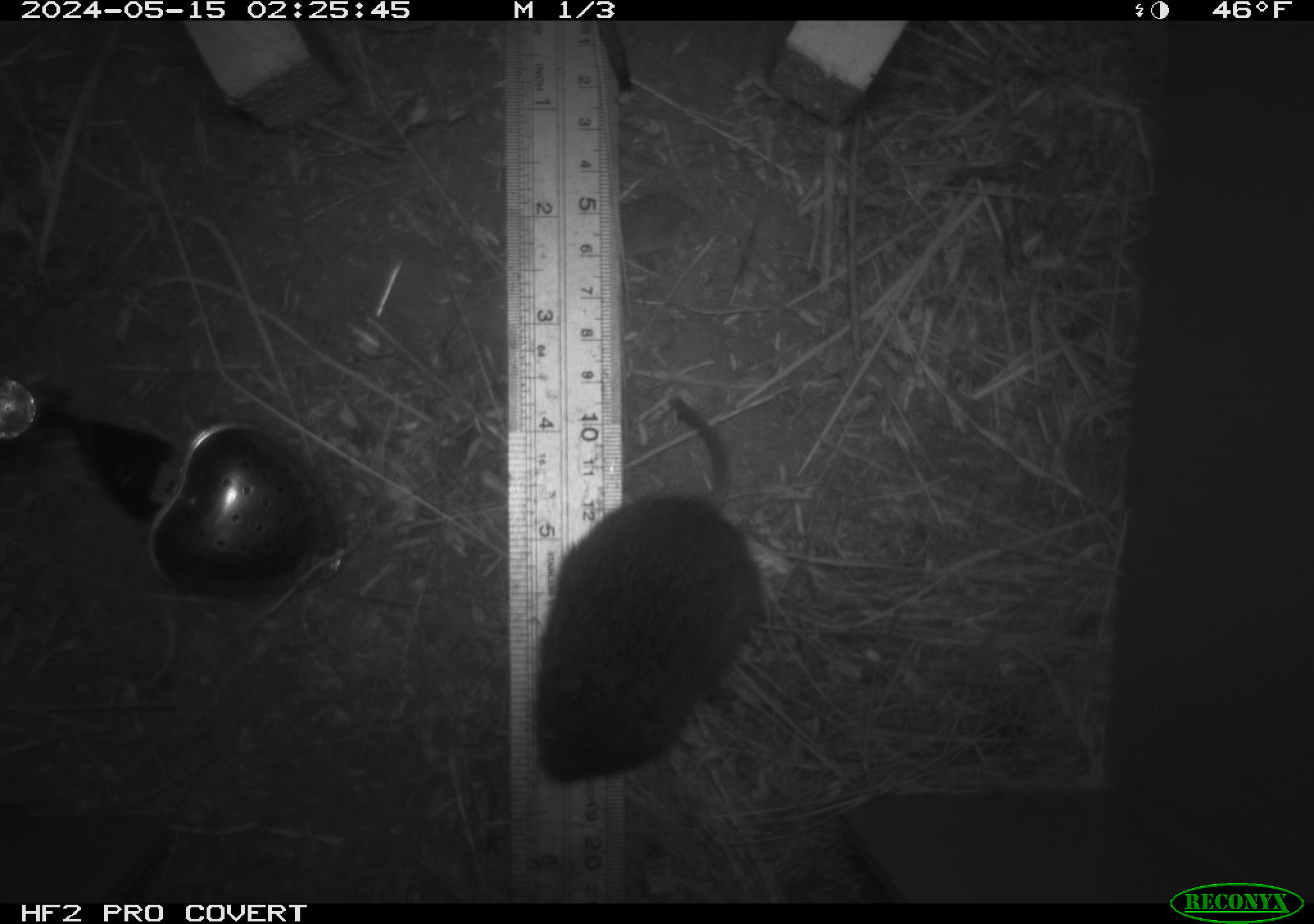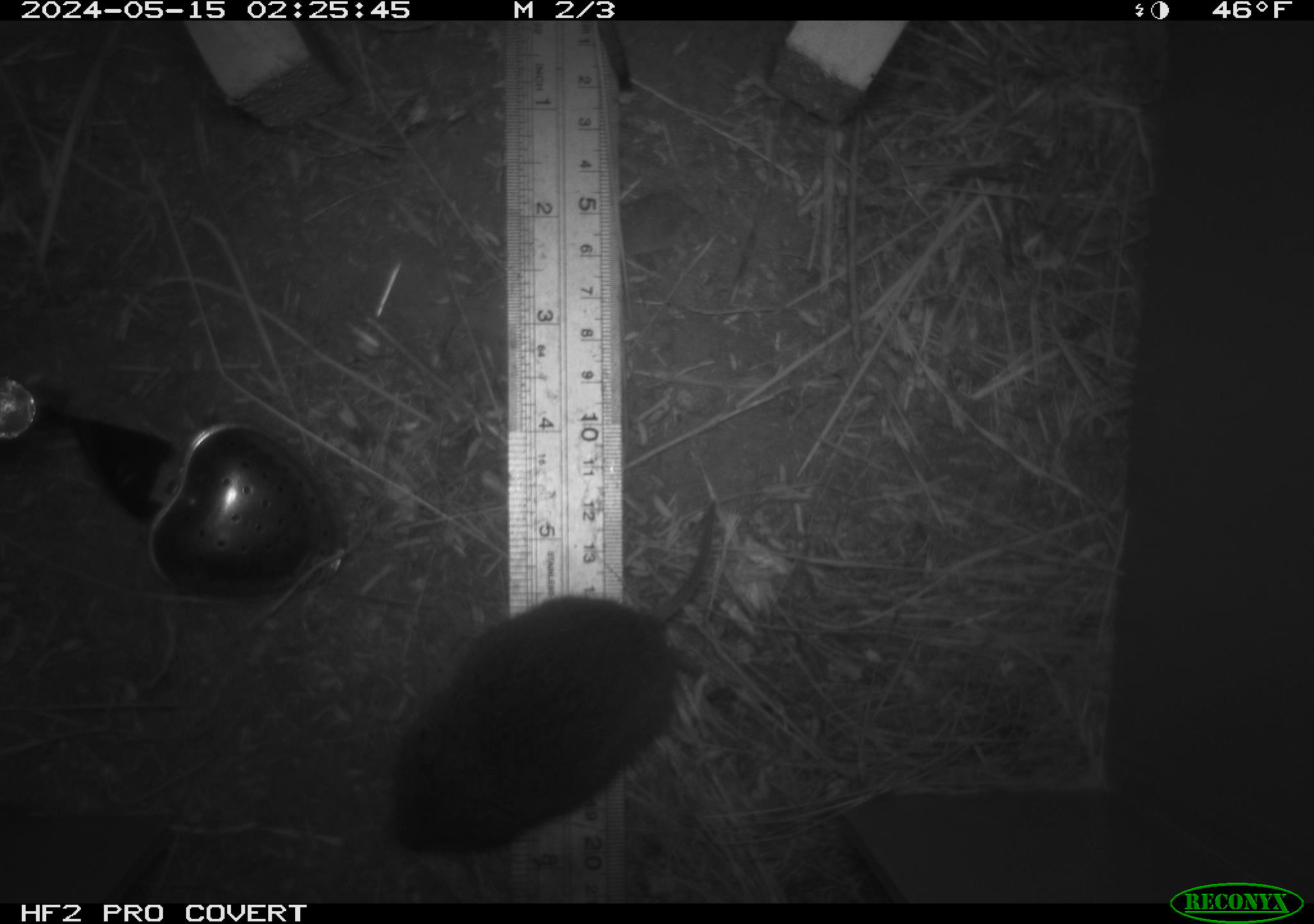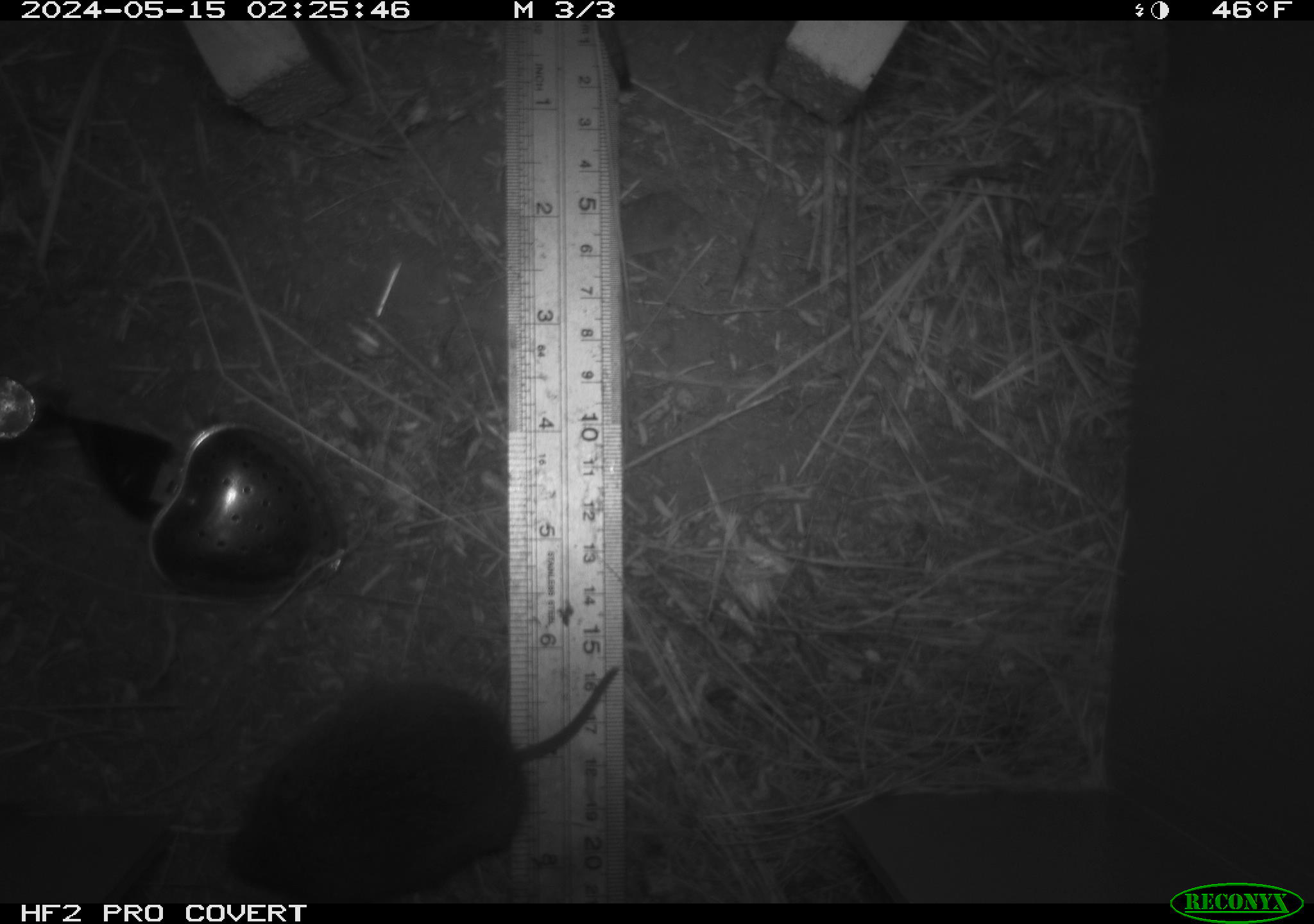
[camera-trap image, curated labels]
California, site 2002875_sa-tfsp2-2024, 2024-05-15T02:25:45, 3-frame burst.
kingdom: Animalia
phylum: Chordata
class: Mammalia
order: Rodentia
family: Cricetidae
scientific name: Arvicolinae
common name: voles, lemmings, and muskrats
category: arvicolinae subfamily